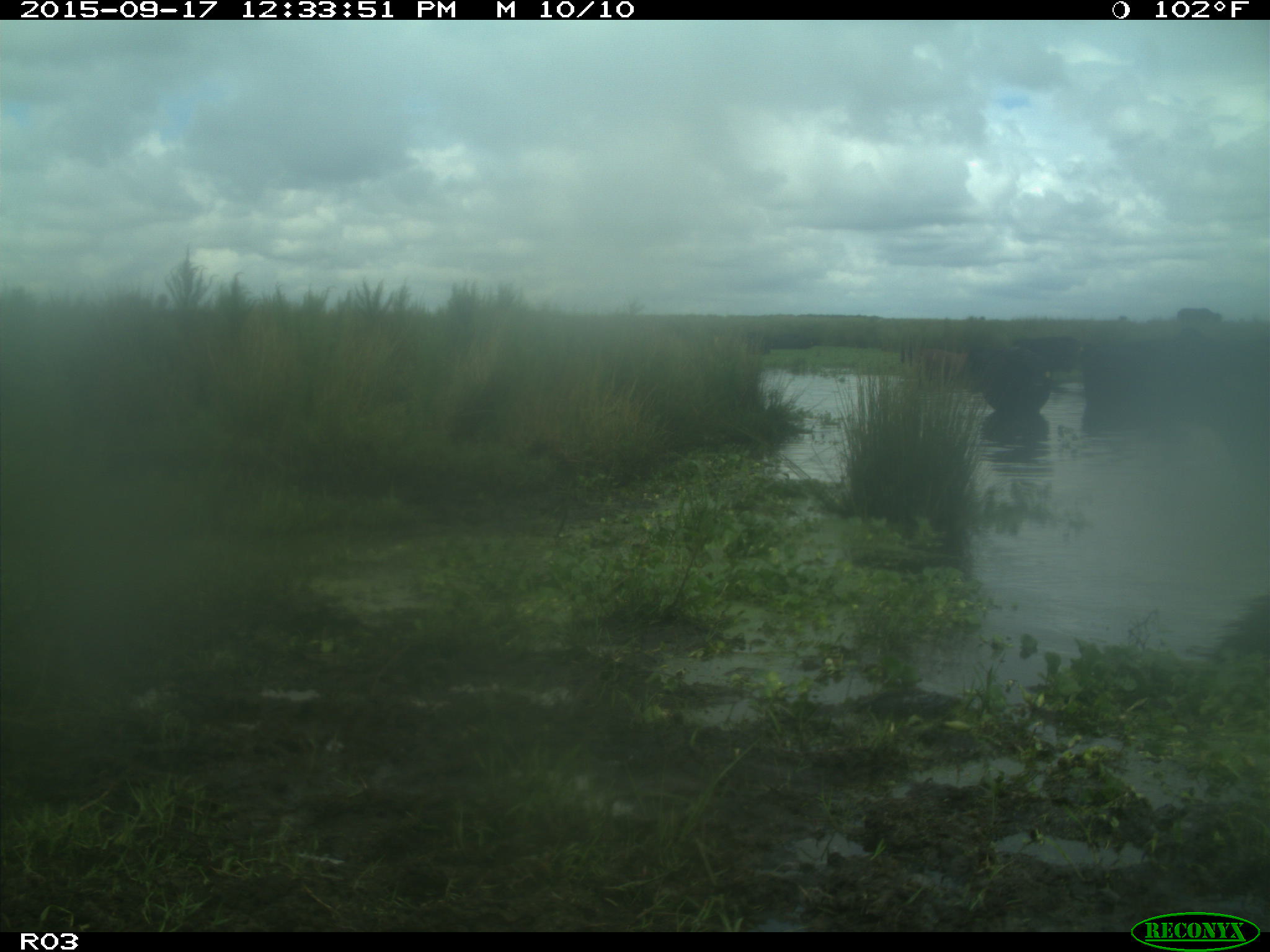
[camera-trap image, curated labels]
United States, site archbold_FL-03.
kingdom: Animalia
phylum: Chordata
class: Mammalia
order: Artiodactyla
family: Bovidae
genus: Bos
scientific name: Bos taurus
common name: domestic cow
Bos taurus (domestic cow).